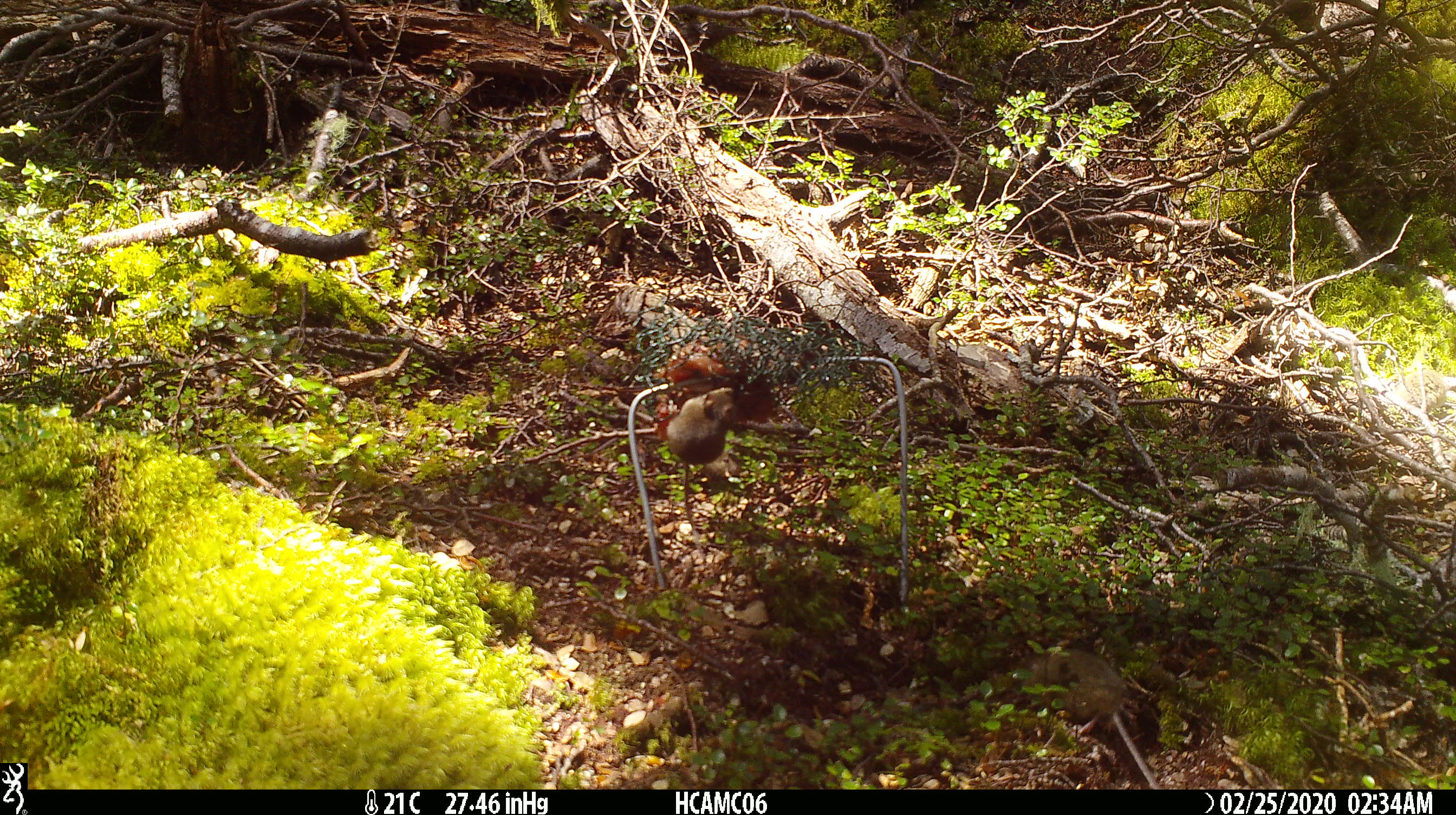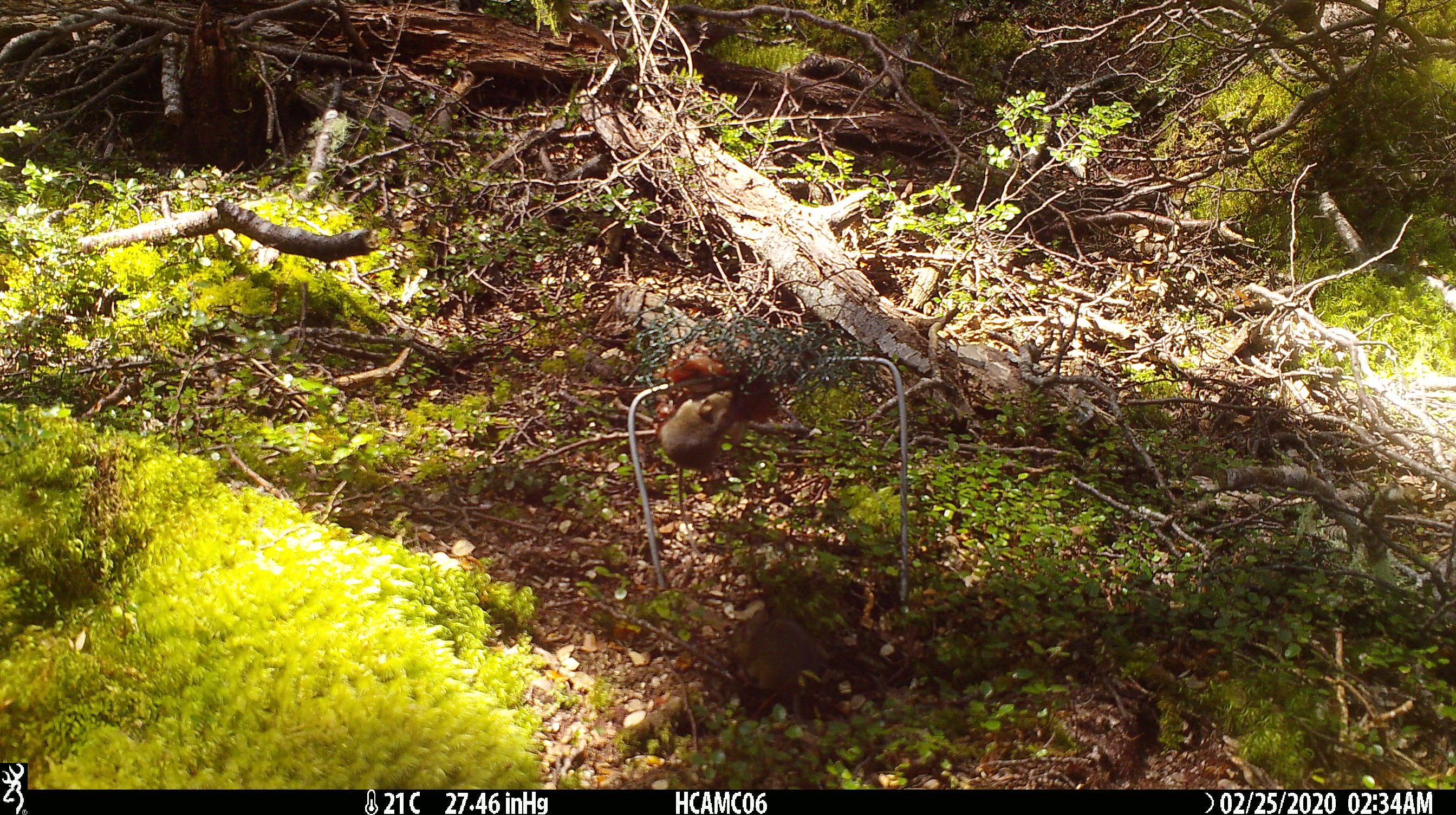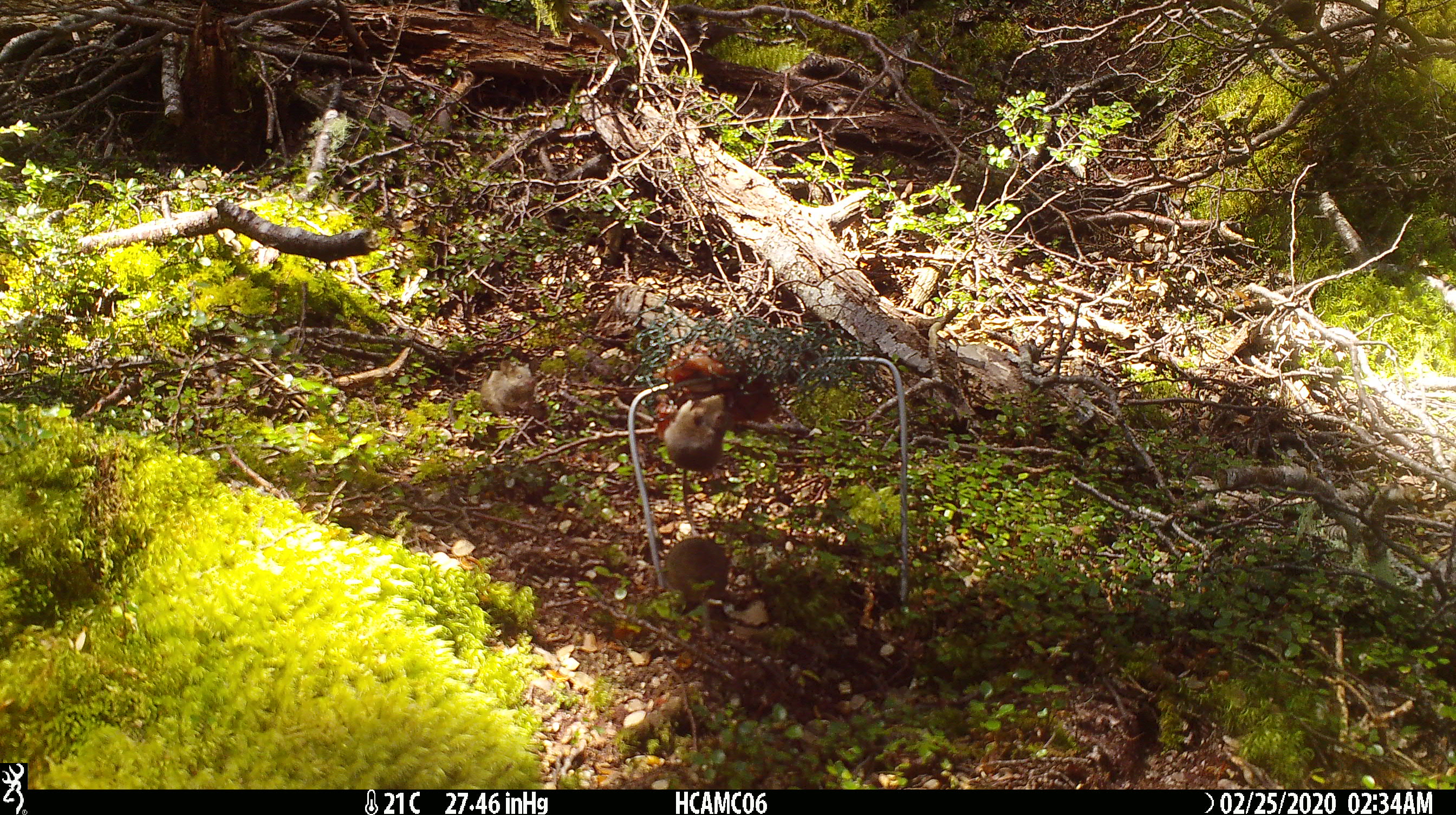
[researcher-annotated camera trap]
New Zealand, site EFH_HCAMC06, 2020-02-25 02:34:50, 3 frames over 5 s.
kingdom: Animalia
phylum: Chordata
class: Mammalia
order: Rodentia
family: Muridae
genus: Mus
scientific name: Mus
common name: mouse